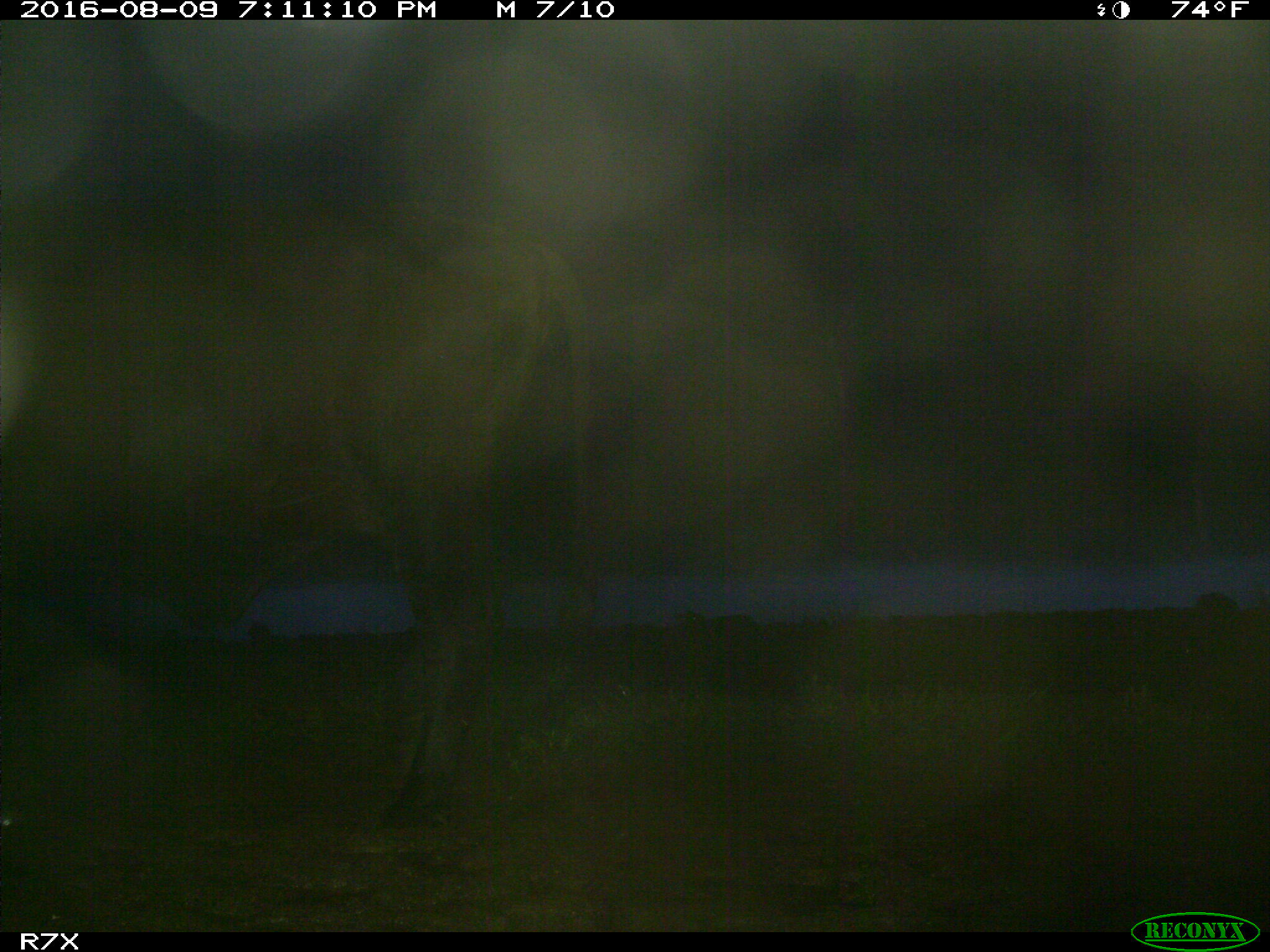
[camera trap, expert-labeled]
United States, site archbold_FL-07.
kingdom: Animalia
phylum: Chordata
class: Mammalia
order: Artiodactyla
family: Bovidae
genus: Bos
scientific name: Bos taurus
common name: domestic cow